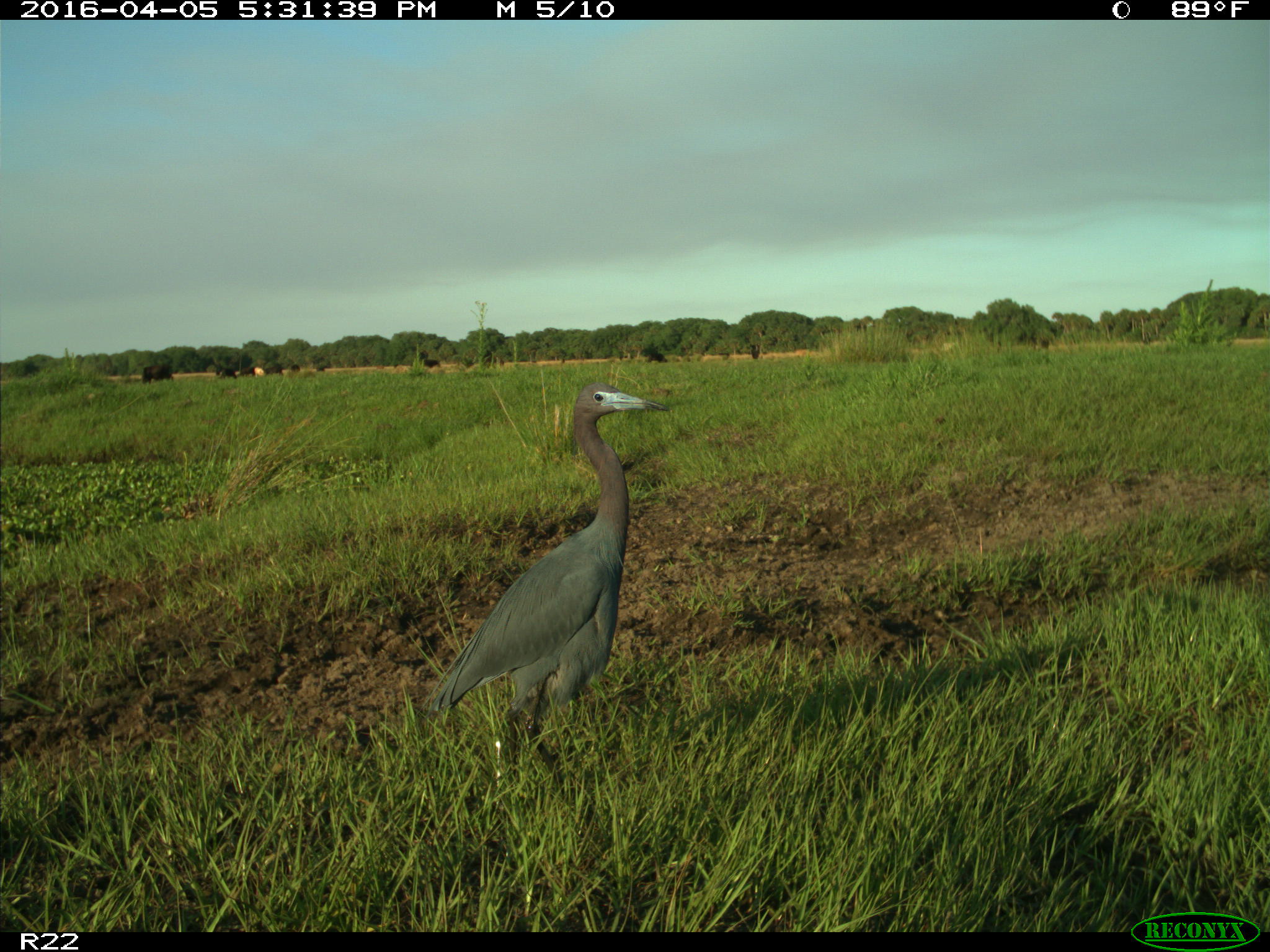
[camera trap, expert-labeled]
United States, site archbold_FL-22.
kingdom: Animalia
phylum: Chordata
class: Aves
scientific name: Aves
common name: birds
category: unidentified bird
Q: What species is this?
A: Unidentified bird (birds) (Aves).